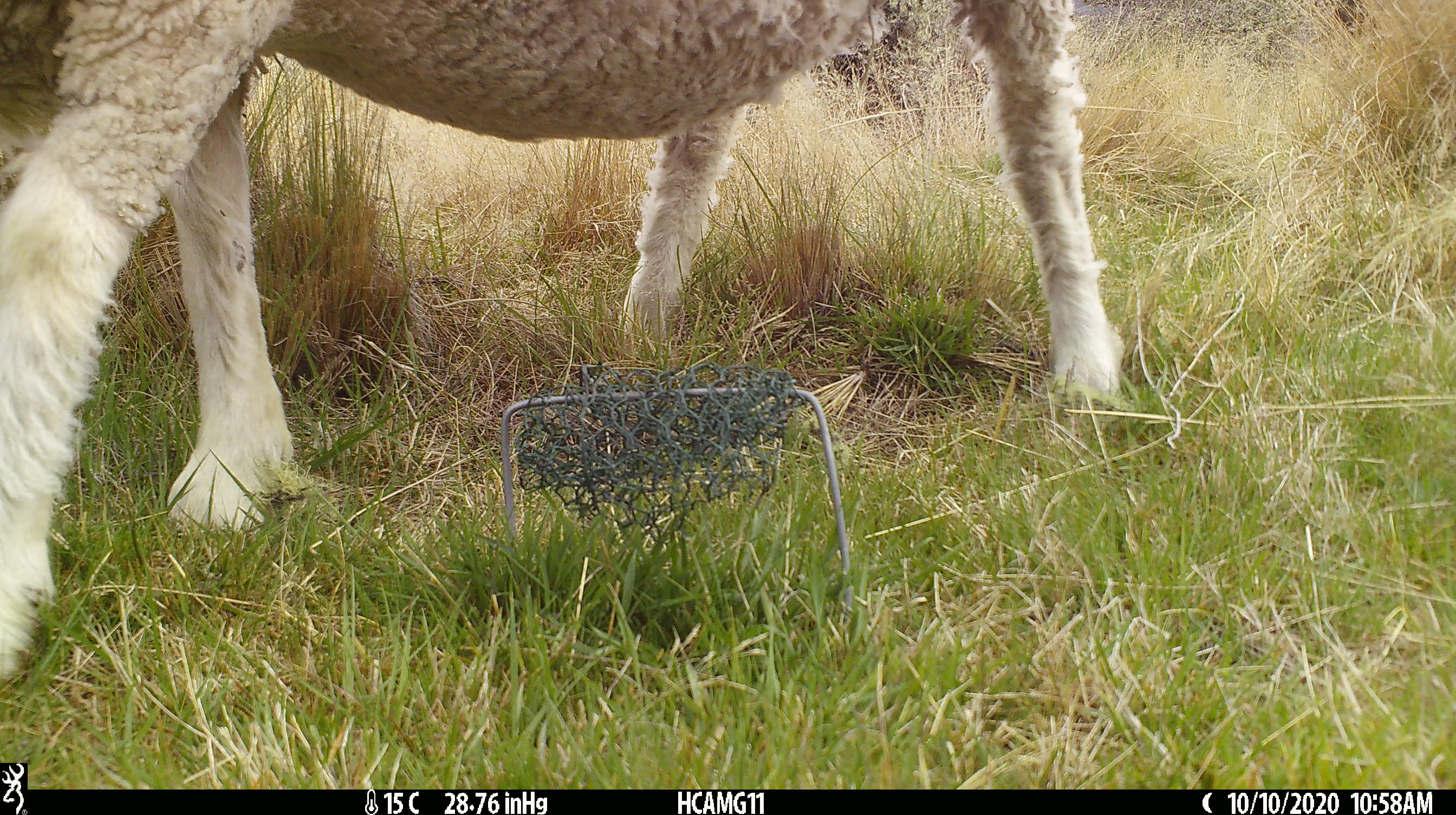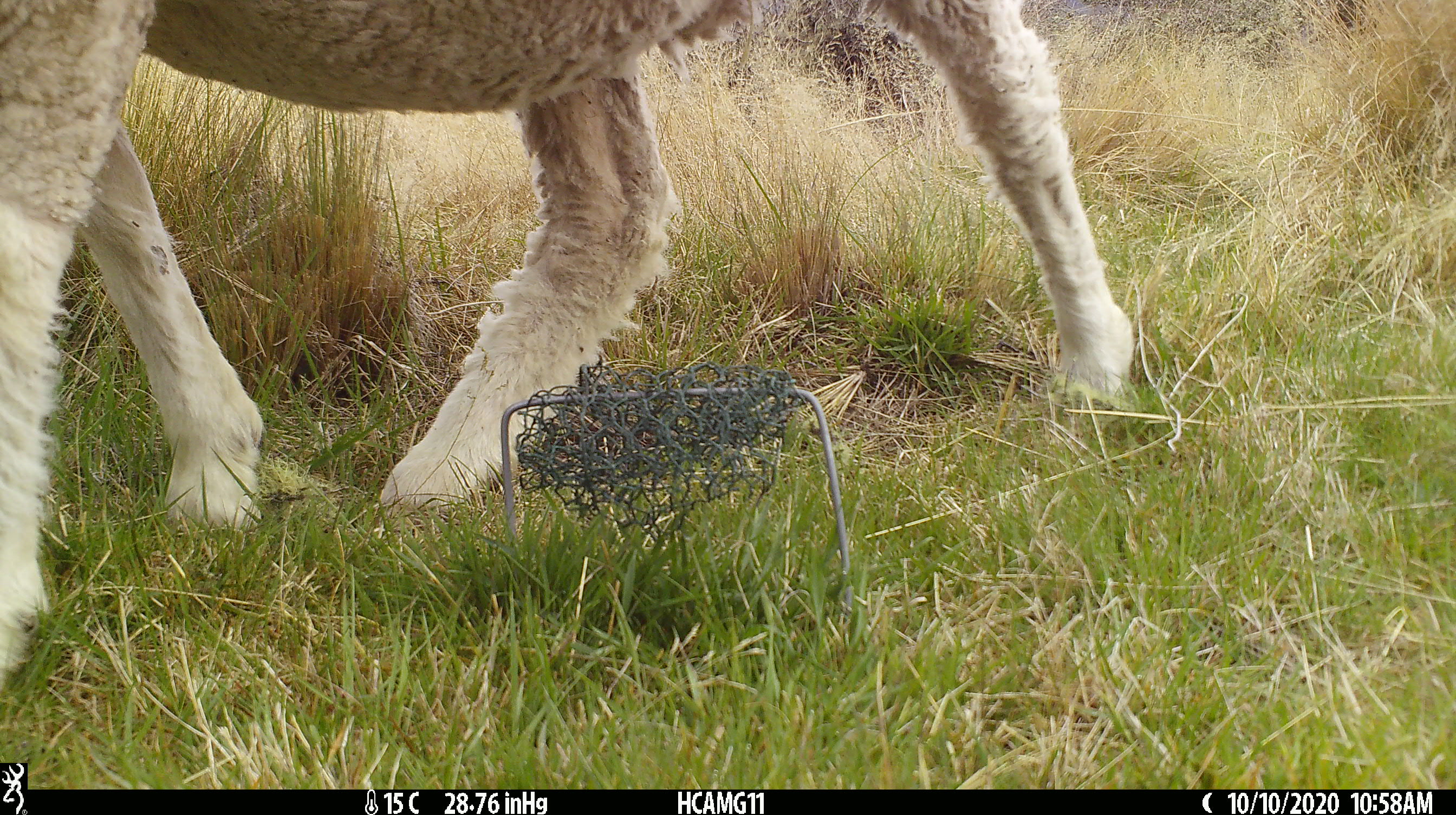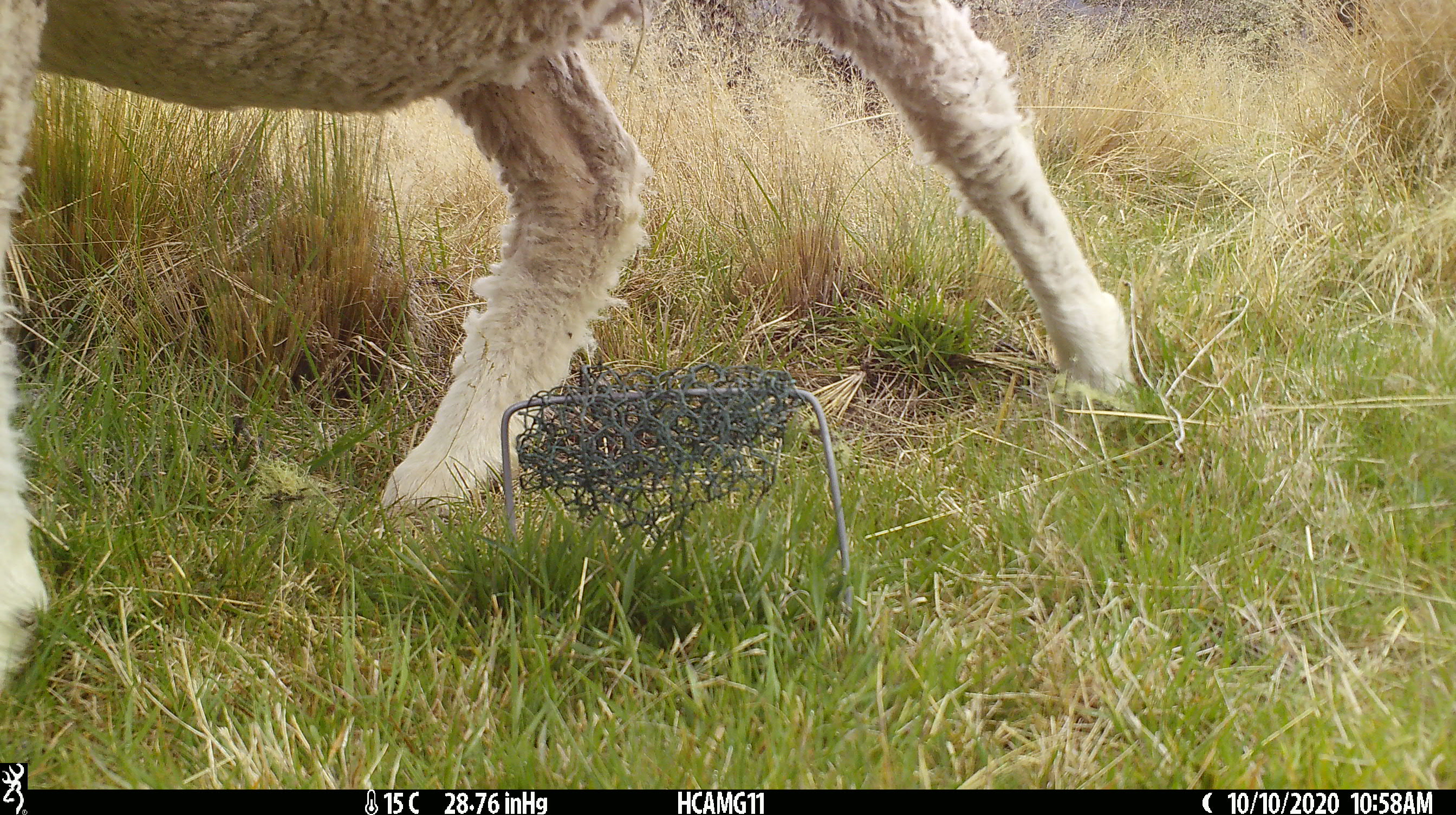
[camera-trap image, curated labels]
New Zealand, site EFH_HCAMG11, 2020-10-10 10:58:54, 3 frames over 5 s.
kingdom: Animalia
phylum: Chordata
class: Mammalia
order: Artiodactyla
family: Bovidae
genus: Ovis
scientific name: Ovis aries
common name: domestic sheep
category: sheep